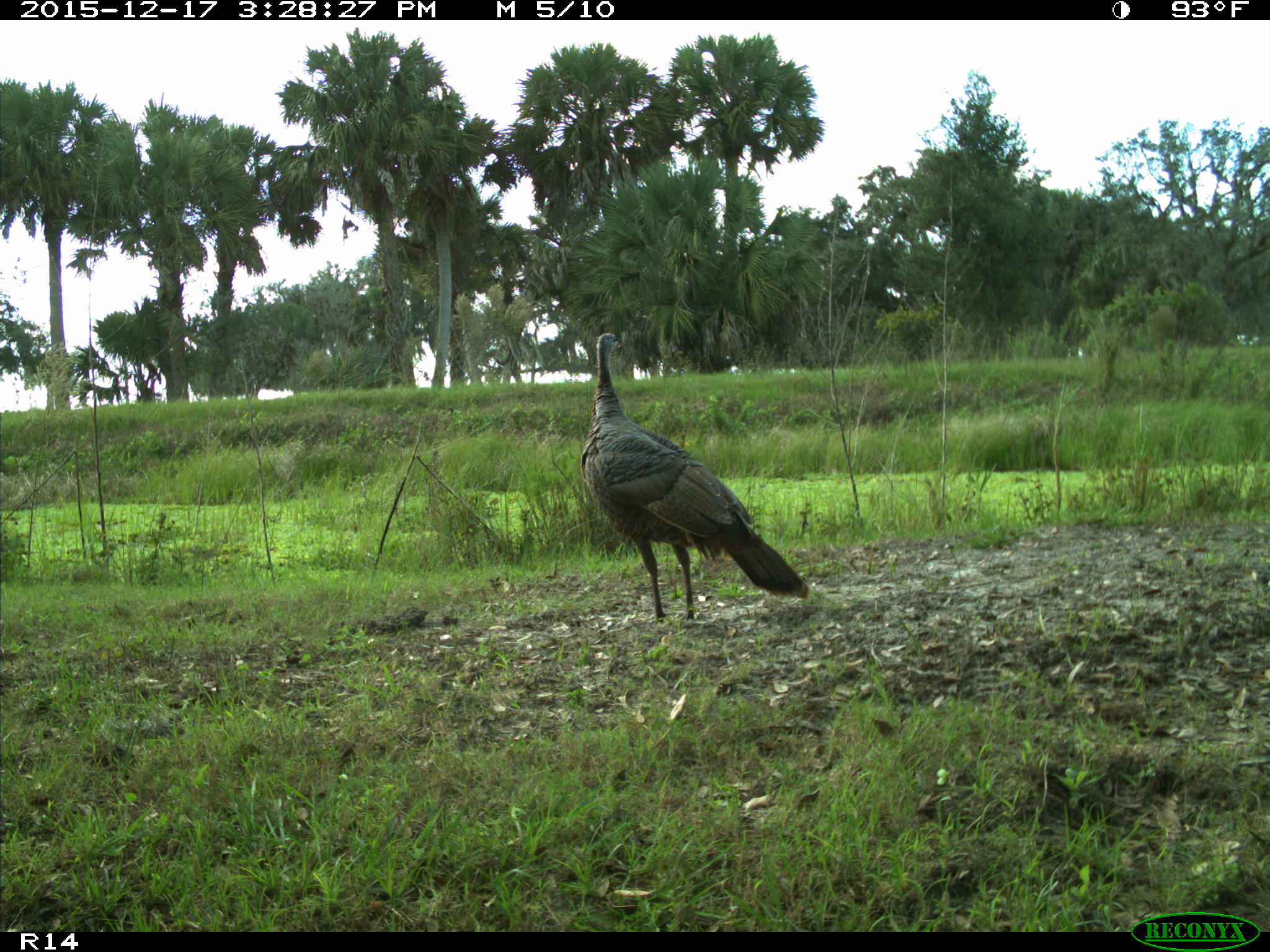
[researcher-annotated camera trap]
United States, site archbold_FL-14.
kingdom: Animalia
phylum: Chordata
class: Aves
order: Galliformes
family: Phasianidae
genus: Meleagris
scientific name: Meleagris gallopavo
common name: wild turkey